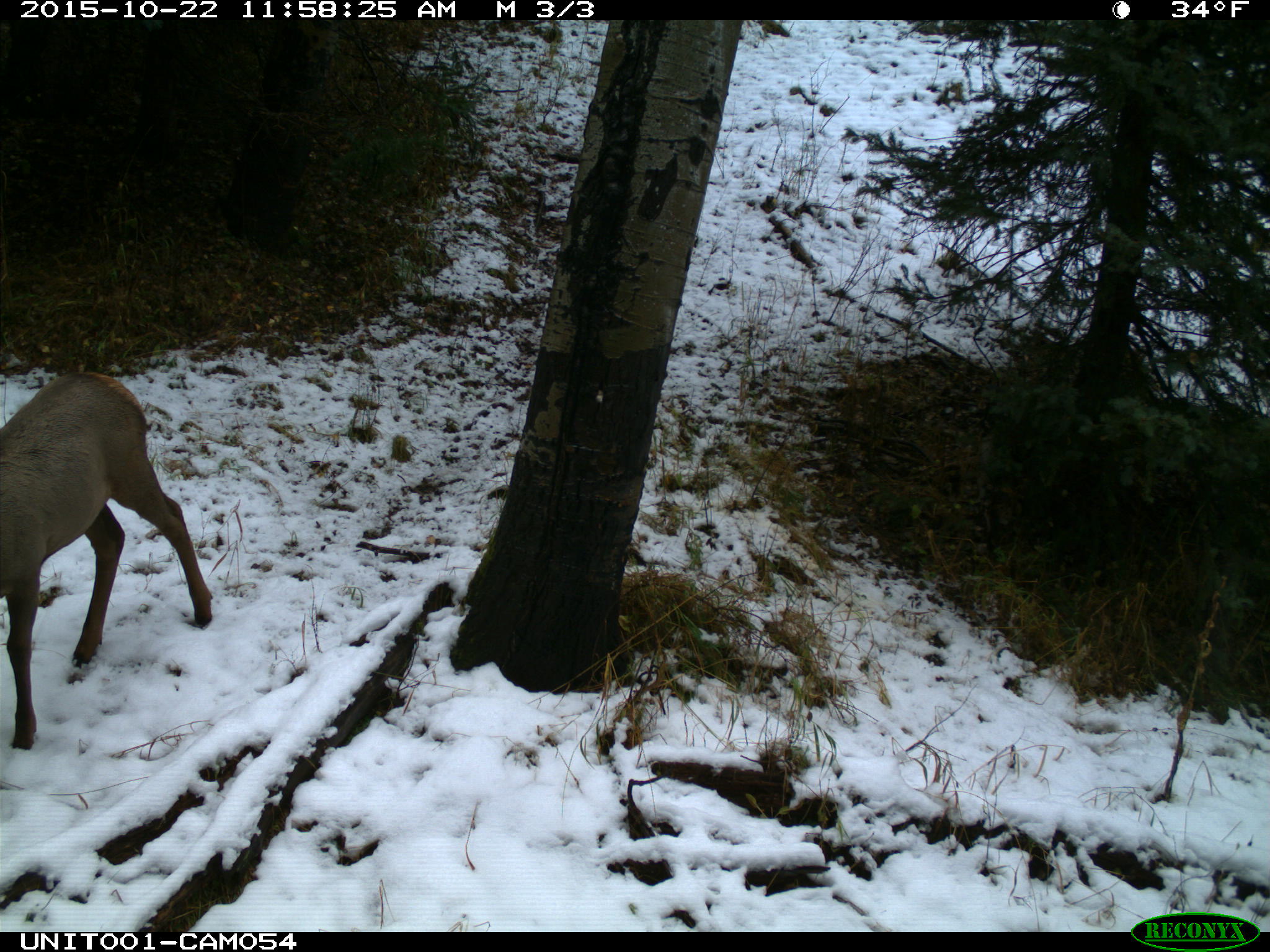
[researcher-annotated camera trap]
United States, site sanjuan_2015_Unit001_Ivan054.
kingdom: Animalia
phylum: Chordata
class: Mammalia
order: Artiodactyla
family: Cervidae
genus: Cervus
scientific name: Cervus elaphus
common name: red deer